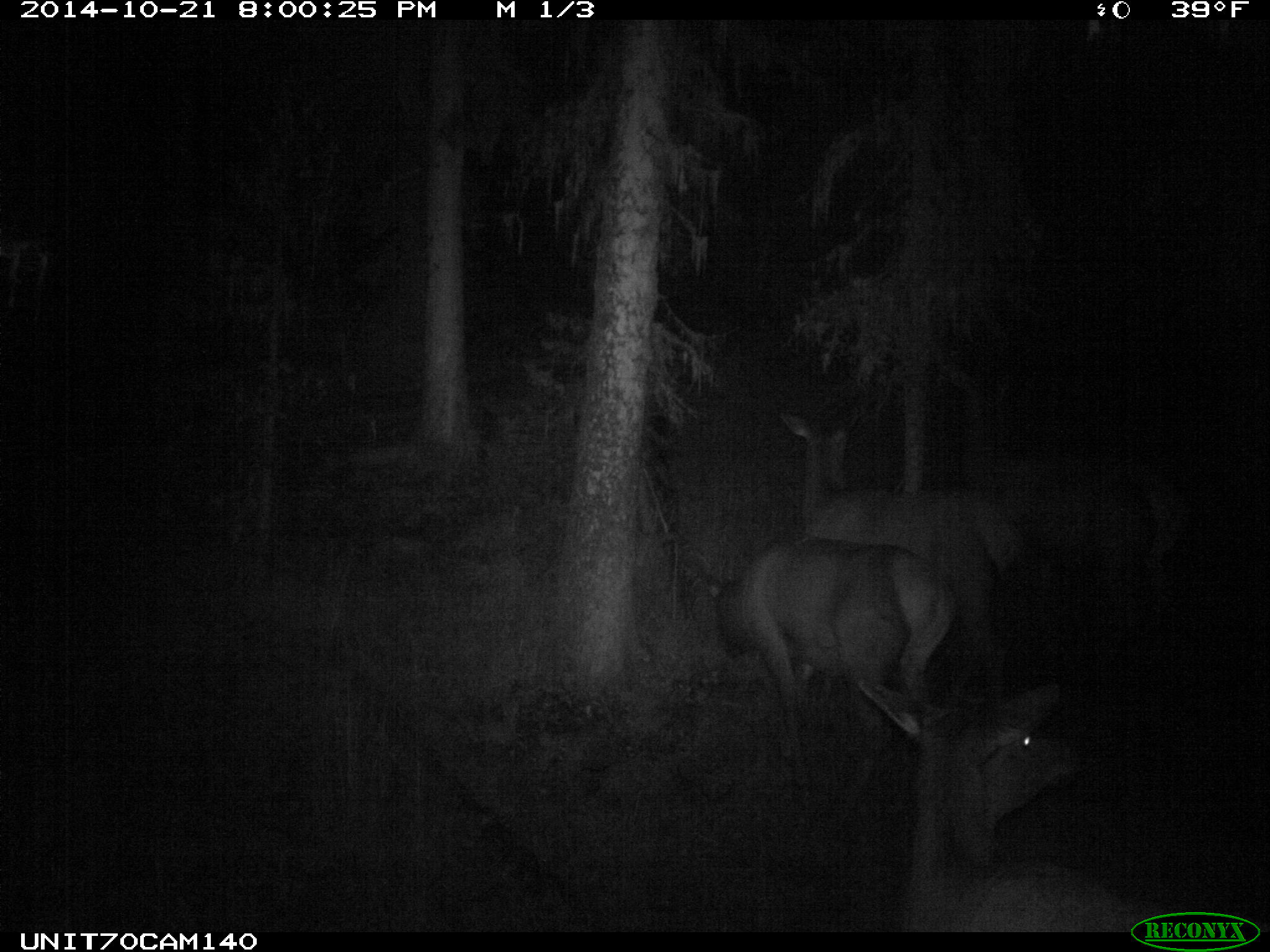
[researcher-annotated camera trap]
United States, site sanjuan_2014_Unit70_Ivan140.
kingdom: Animalia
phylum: Chordata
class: Mammalia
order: Artiodactyla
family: Cervidae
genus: Cervus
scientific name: Cervus elaphus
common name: red deer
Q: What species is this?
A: Cervus elaphus (red deer).